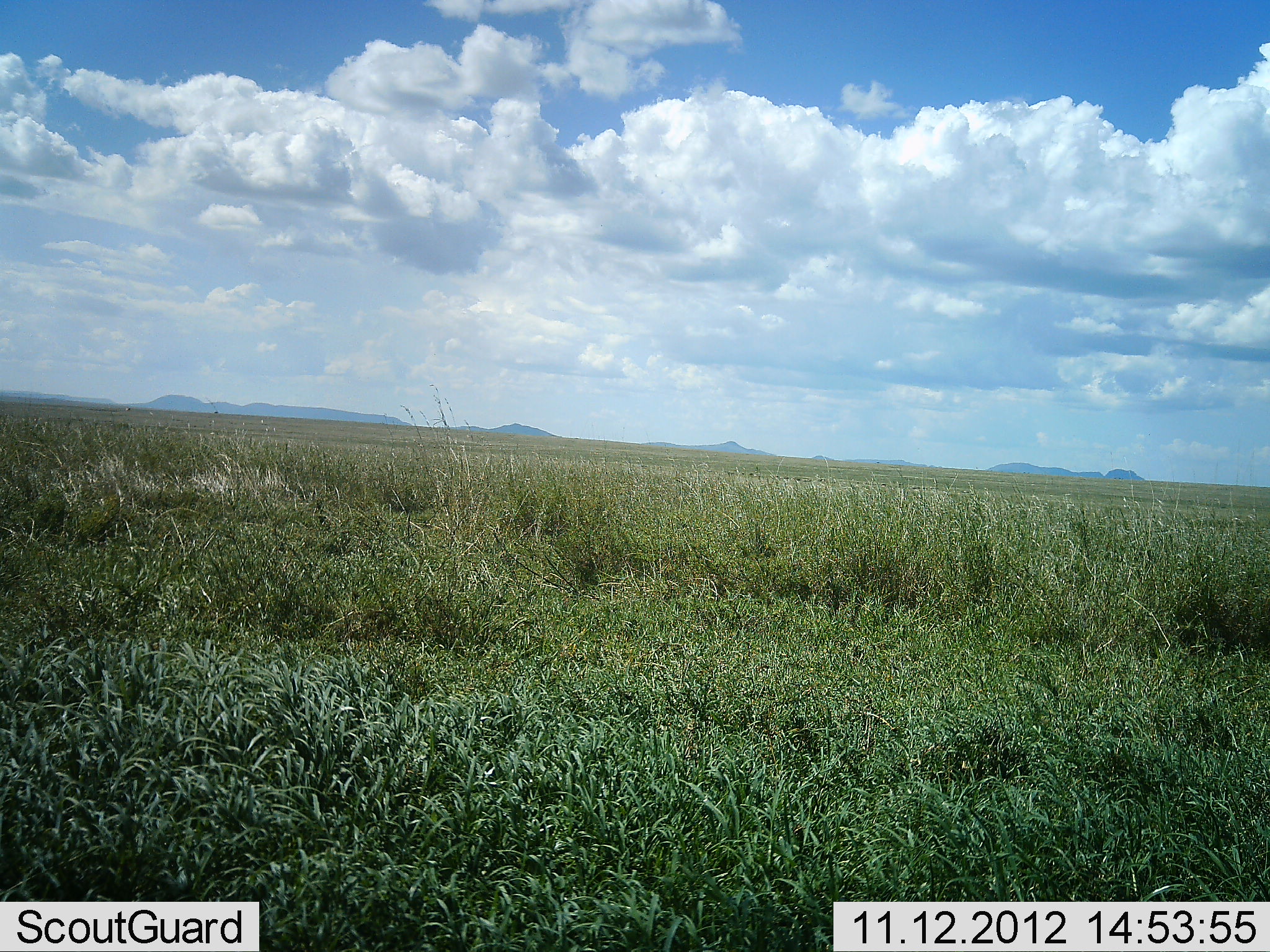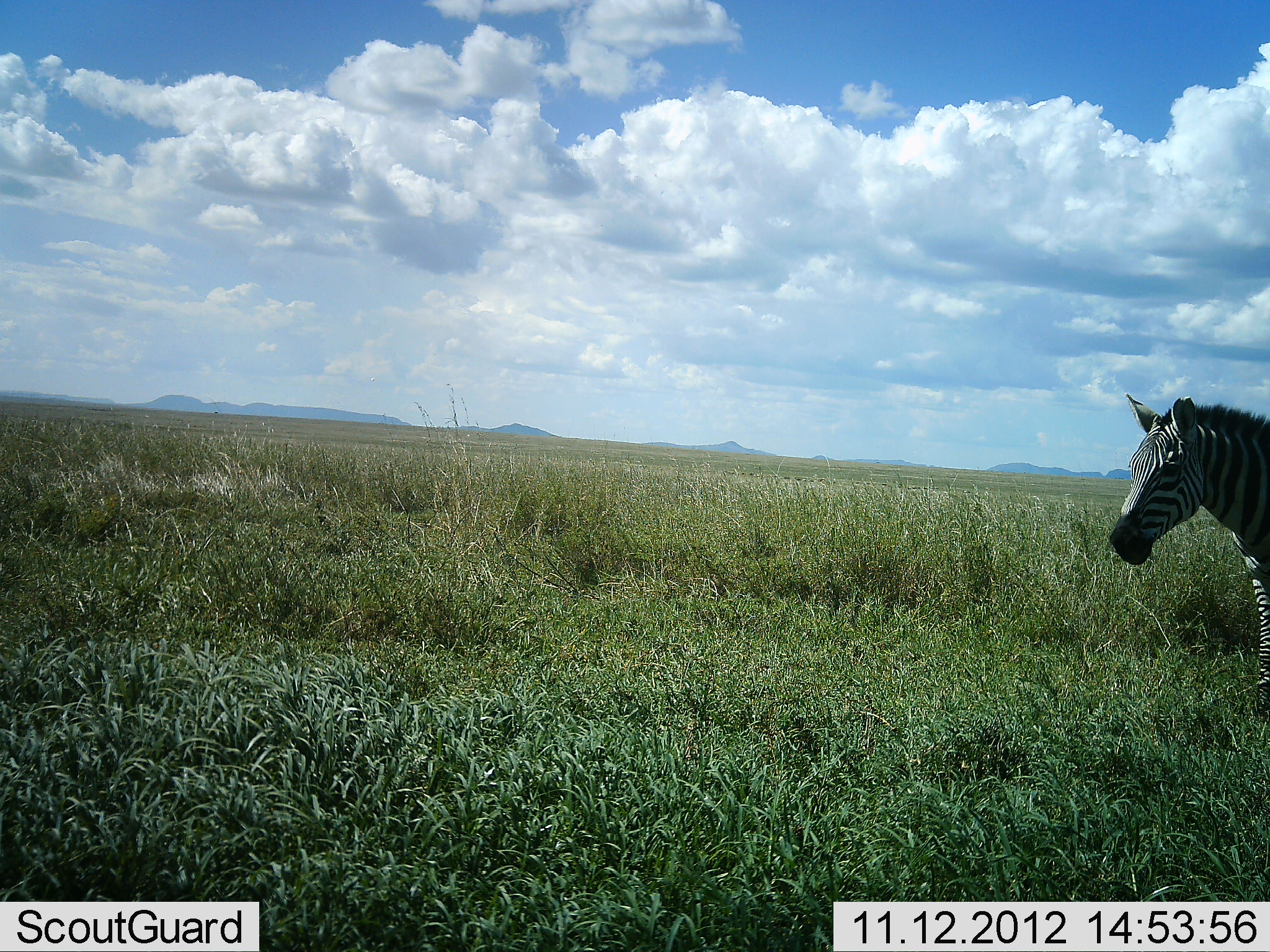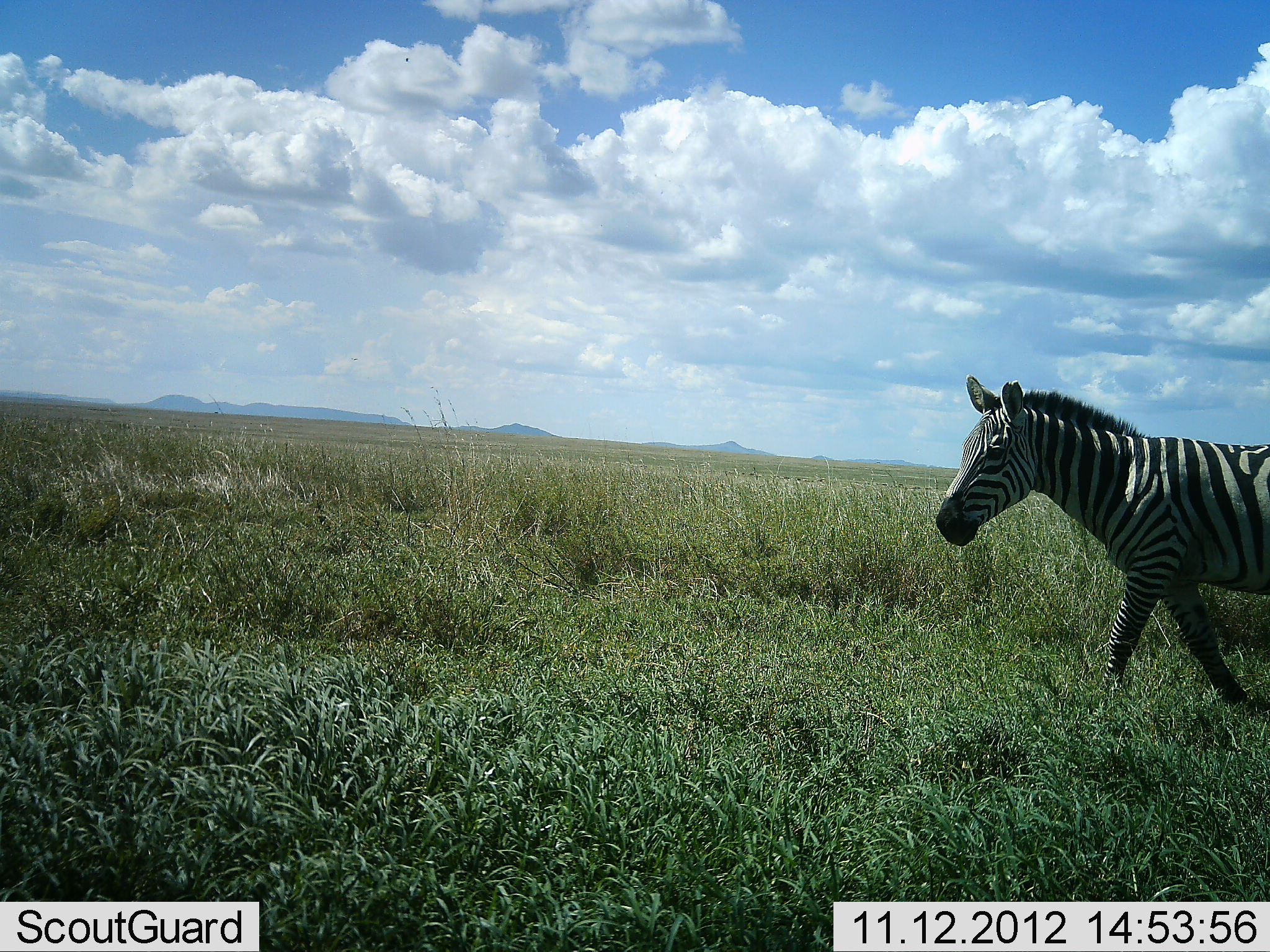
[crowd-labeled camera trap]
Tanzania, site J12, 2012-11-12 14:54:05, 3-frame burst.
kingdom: Animalia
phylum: Chordata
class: Mammalia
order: Perissodactyla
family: Equidae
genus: Equus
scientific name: Equus quagga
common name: plains zebra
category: zebra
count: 1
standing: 0%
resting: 0%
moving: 100%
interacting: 0%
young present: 0%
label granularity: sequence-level